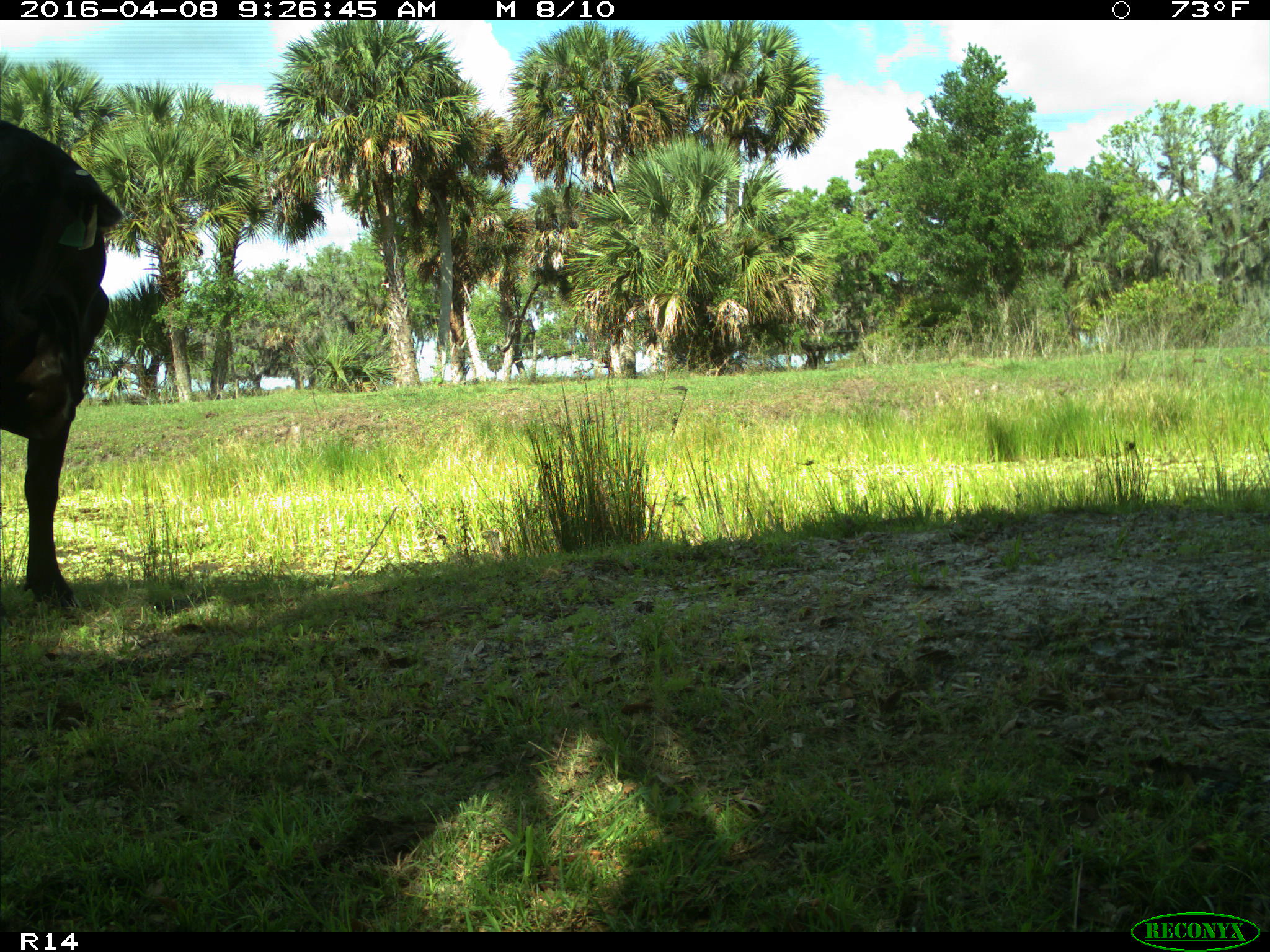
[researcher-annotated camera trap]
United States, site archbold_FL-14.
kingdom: Animalia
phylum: Chordata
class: Mammalia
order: Artiodactyla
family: Bovidae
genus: Bos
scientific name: Bos taurus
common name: domestic cow